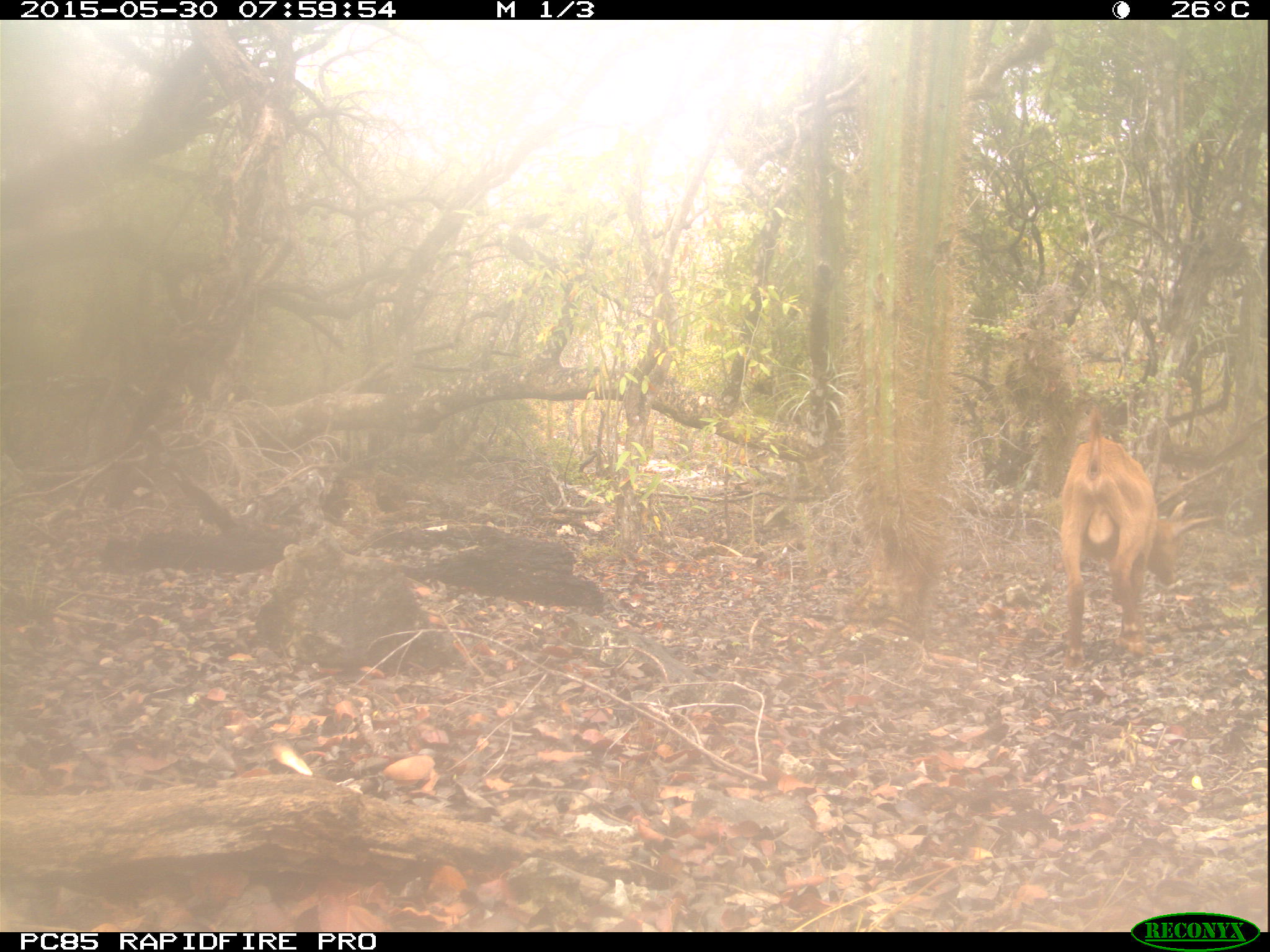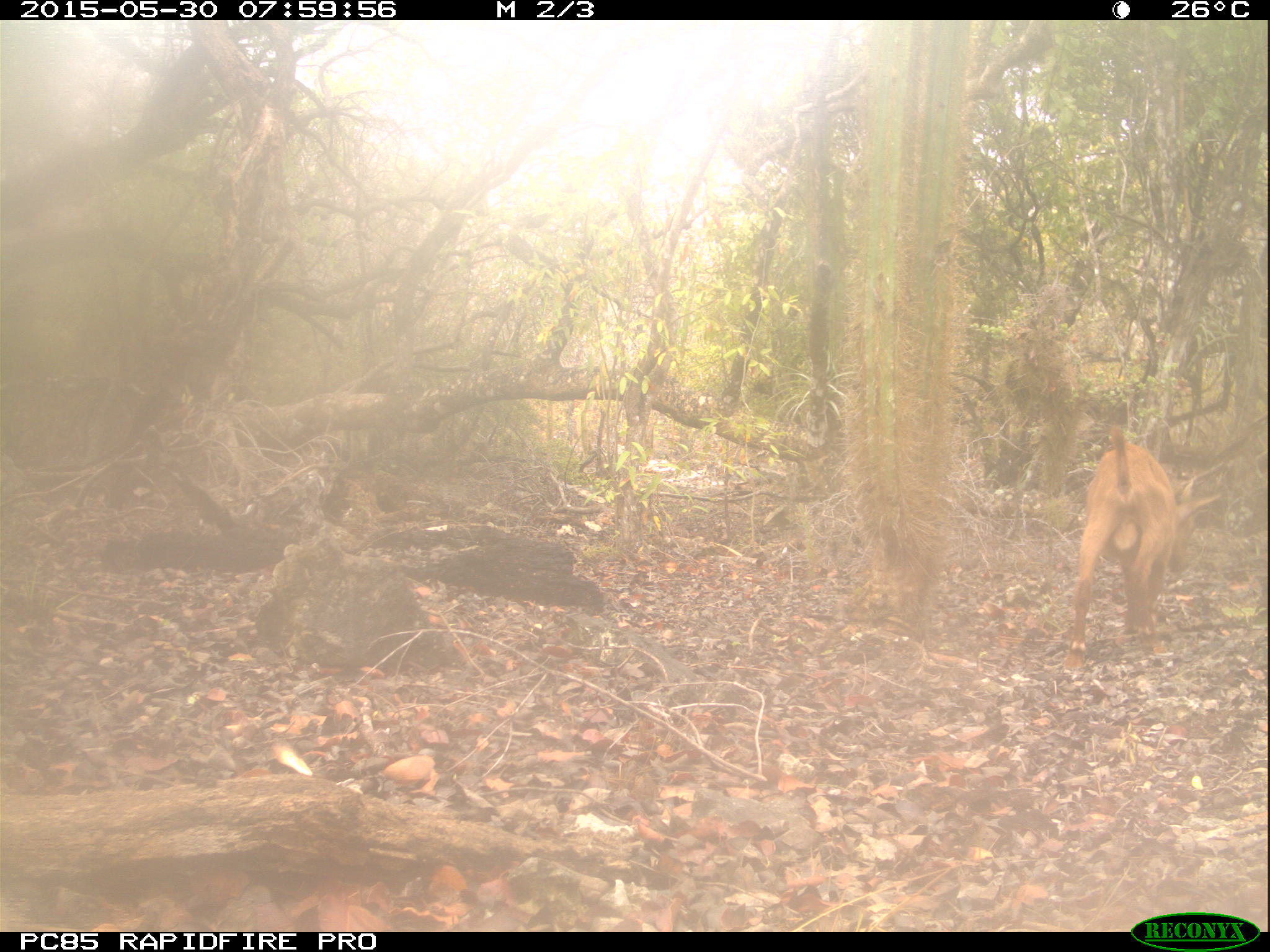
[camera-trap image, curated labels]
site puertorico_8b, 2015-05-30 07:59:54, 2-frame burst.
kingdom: Animalia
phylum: Chordata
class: Mammalia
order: Artiodactyla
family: Bovidae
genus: Capra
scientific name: Capra hircus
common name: goat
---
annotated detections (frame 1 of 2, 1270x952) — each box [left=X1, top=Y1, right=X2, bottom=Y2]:
goat: [left=1055, top=407, right=1220, bottom=666]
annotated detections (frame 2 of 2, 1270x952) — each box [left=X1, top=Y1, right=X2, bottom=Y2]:
goat: [left=1066, top=426, right=1221, bottom=660]